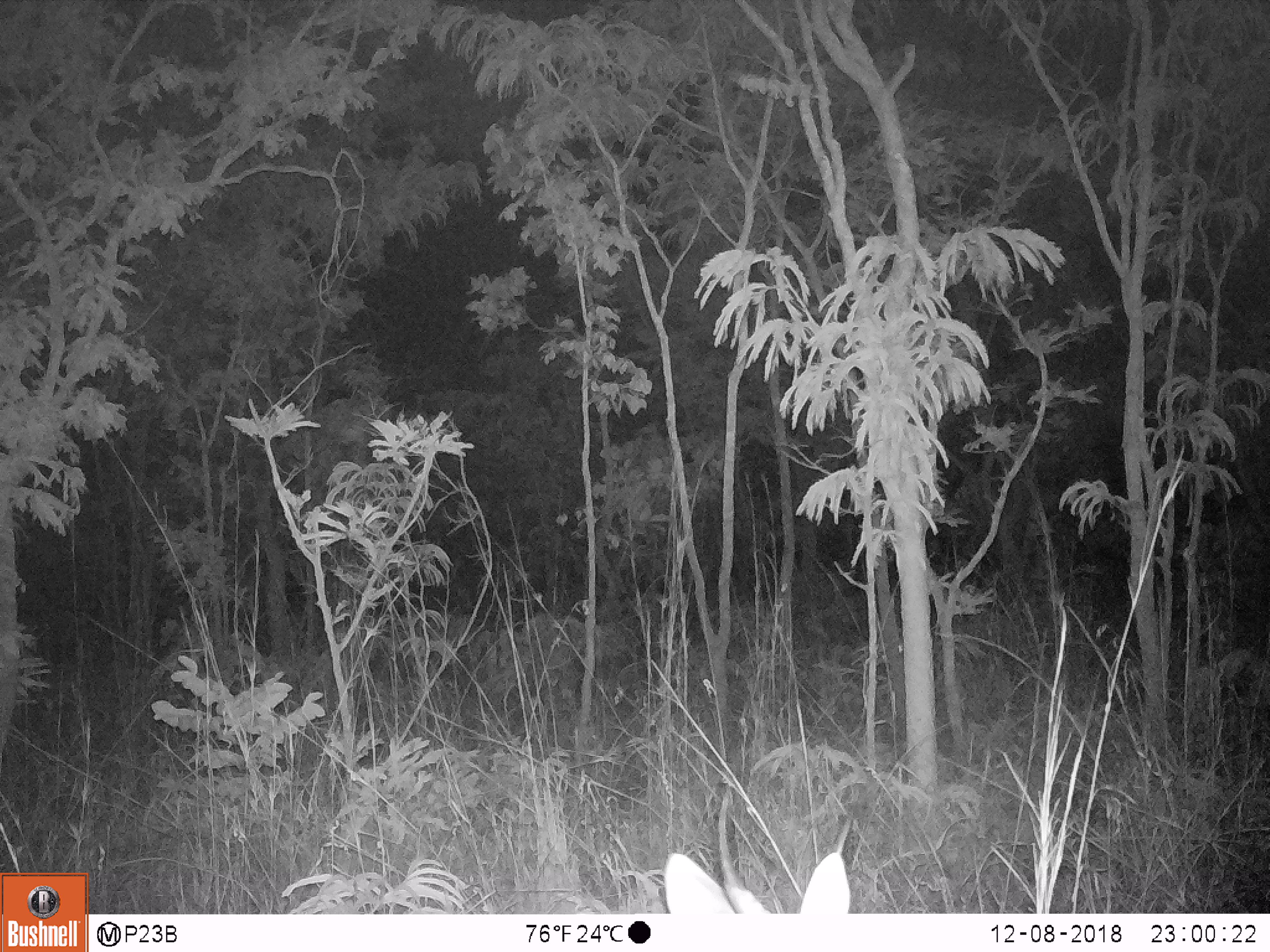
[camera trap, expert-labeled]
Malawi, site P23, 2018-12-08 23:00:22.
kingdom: Animalia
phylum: Chordata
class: Mammalia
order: Primates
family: Cercopithecidae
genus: Chlorocebus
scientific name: Chlorocebus pygerythrus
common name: vervet monkey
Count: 1.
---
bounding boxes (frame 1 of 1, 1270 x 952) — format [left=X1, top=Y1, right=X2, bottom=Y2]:
vervet monkey: [left=646, top=772, right=872, bottom=911]